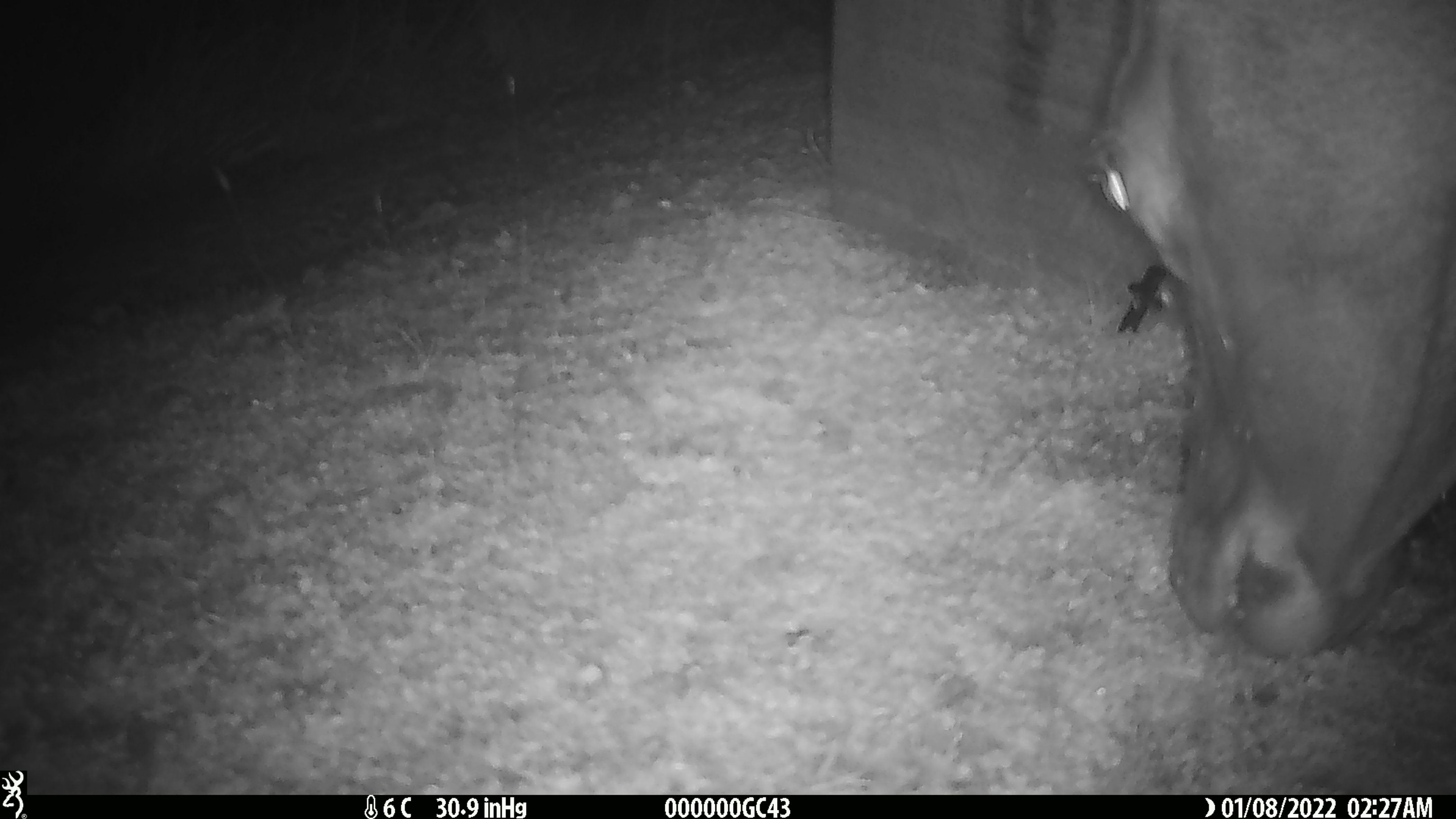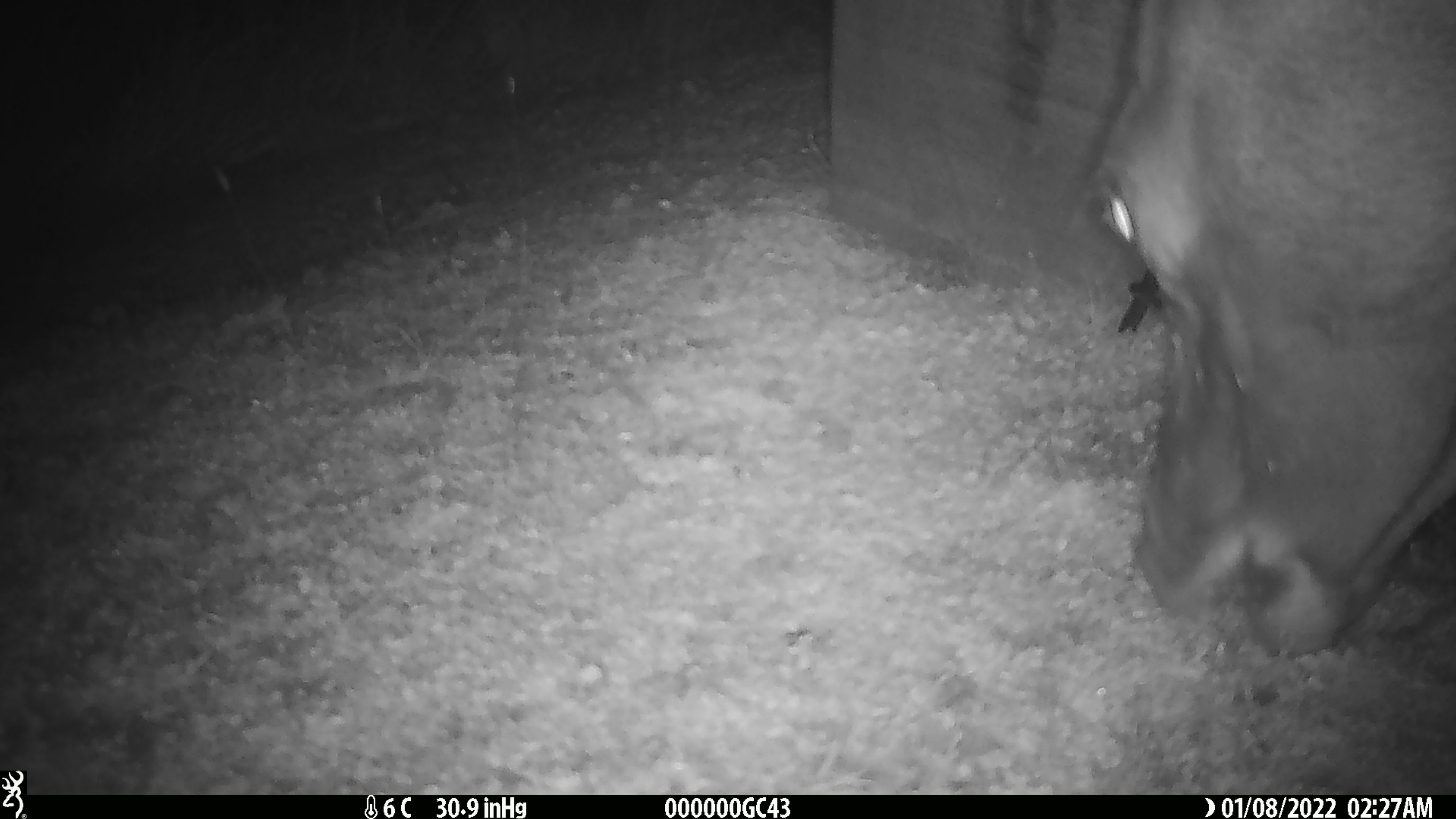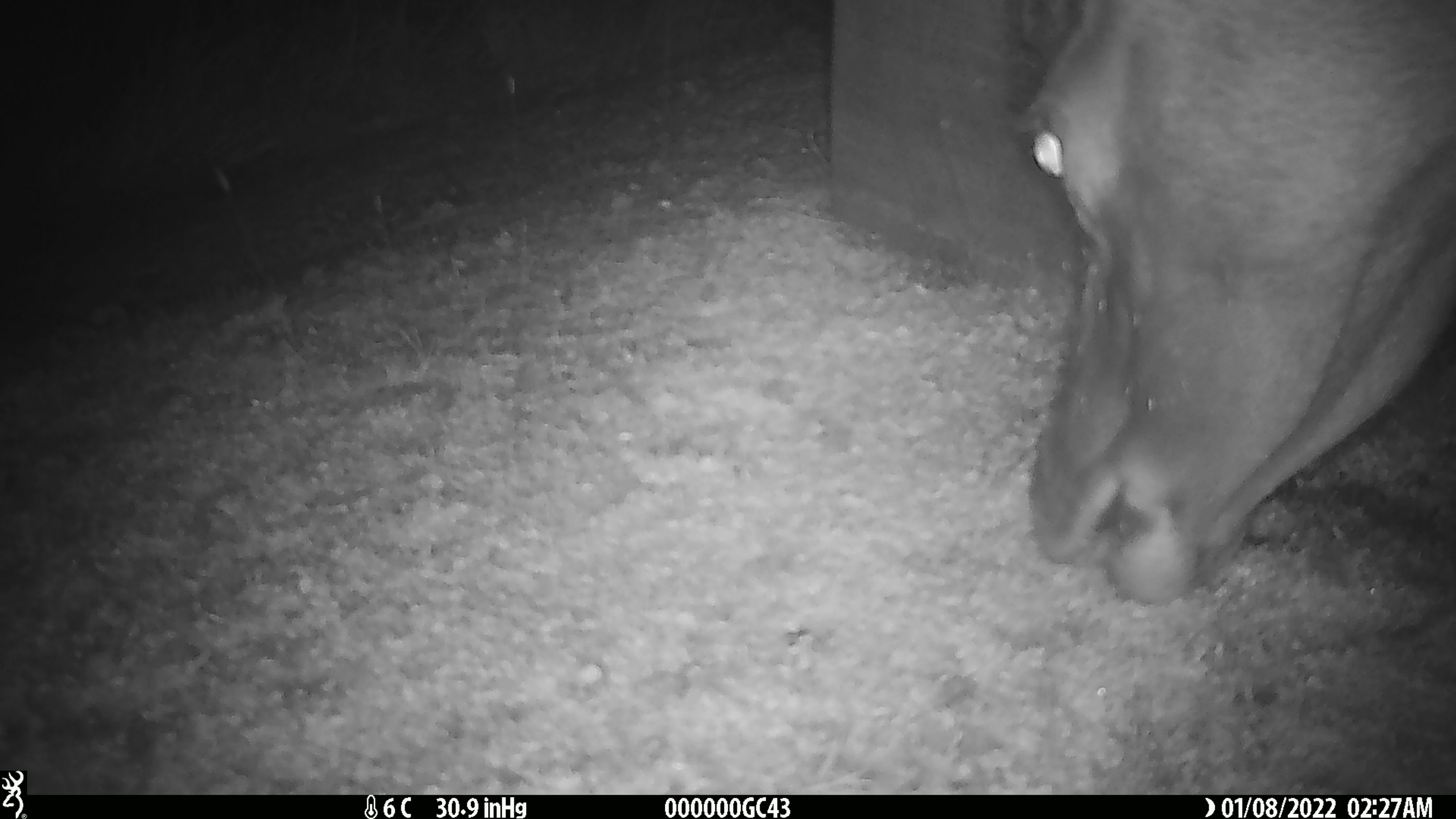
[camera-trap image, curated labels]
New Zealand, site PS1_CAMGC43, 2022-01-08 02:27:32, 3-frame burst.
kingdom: Animalia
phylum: Chordata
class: Mammalia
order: Artiodactyla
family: Cervidae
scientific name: Cervidae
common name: deer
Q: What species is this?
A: Deer (Cervidae).